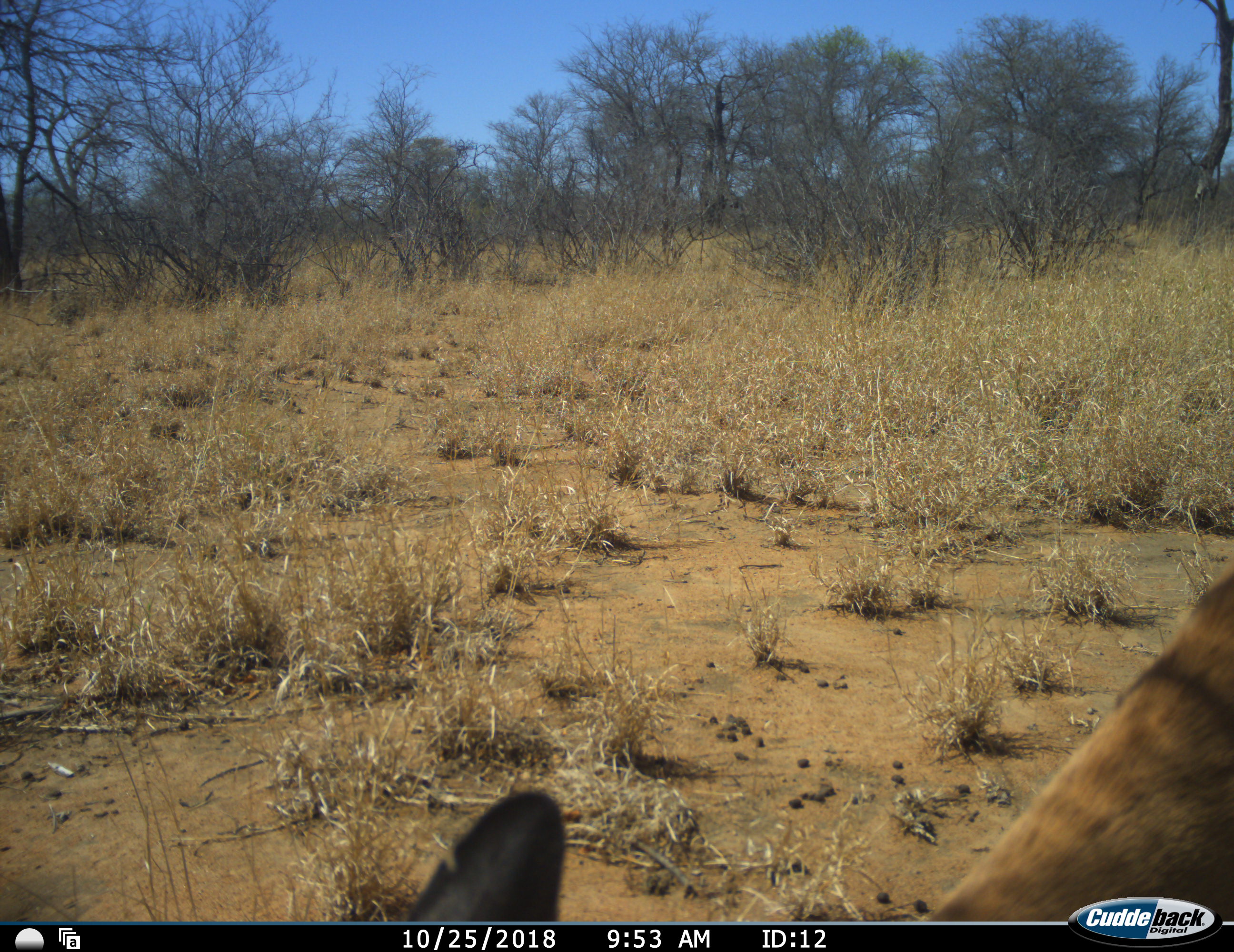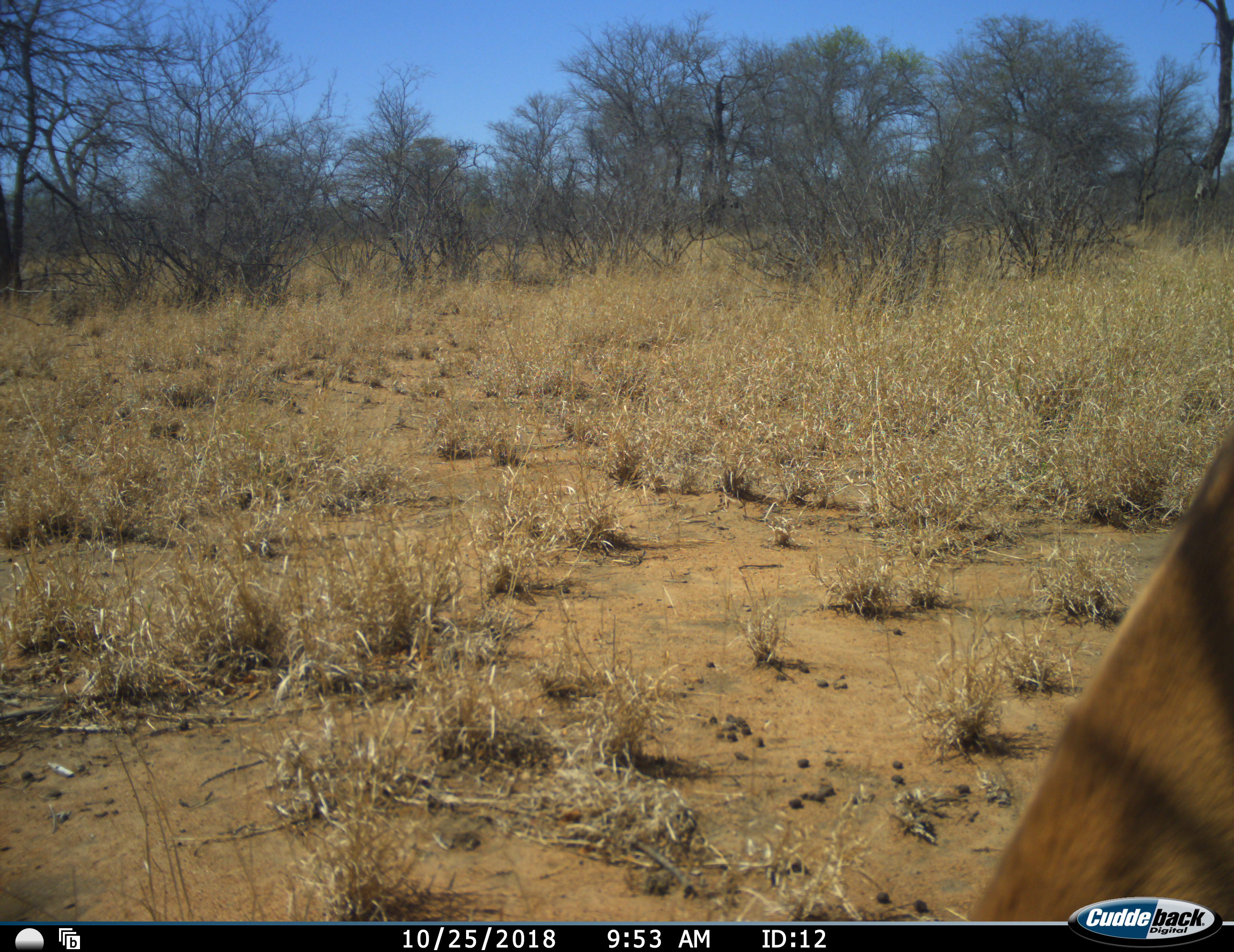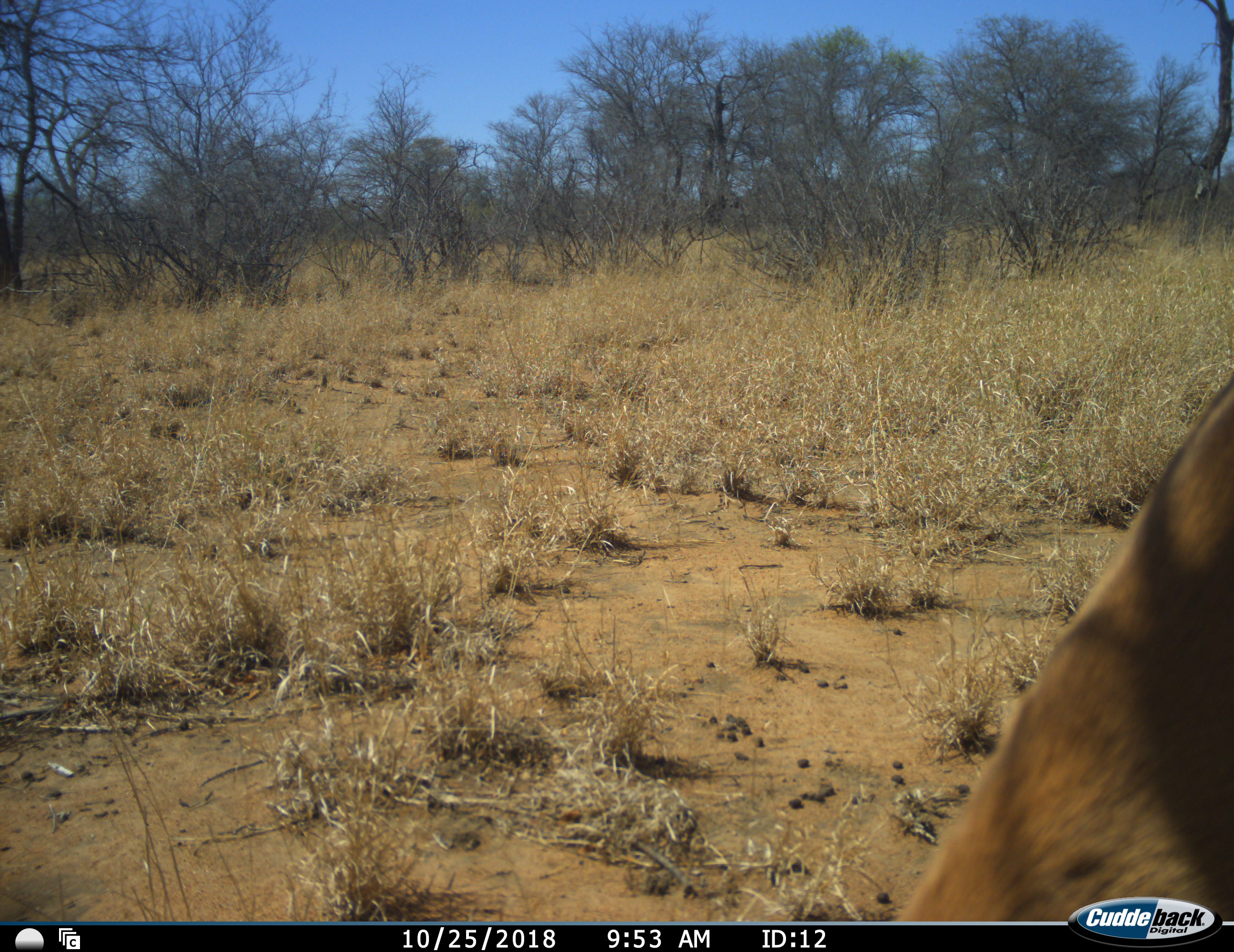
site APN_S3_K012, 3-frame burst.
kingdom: Animalia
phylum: Chordata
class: Mammalia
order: Artiodactyla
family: Bovidae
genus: Aepyceros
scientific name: Aepyceros melampus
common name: impala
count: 1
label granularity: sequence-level